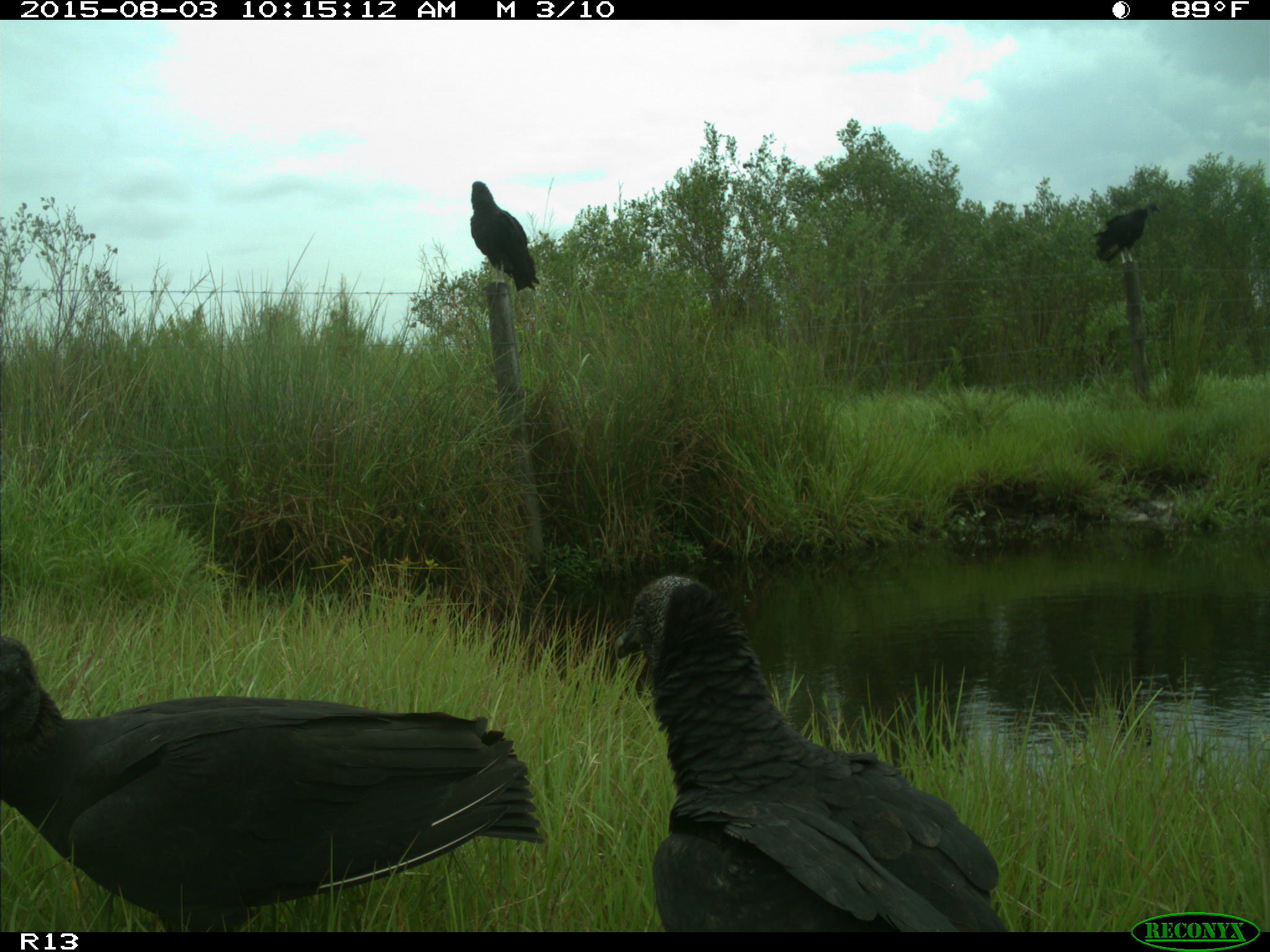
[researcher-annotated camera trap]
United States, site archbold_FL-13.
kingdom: Animalia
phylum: Chordata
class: Aves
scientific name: Aves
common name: birds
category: unidentified bird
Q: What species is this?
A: Unidentified bird (birds) (Aves).